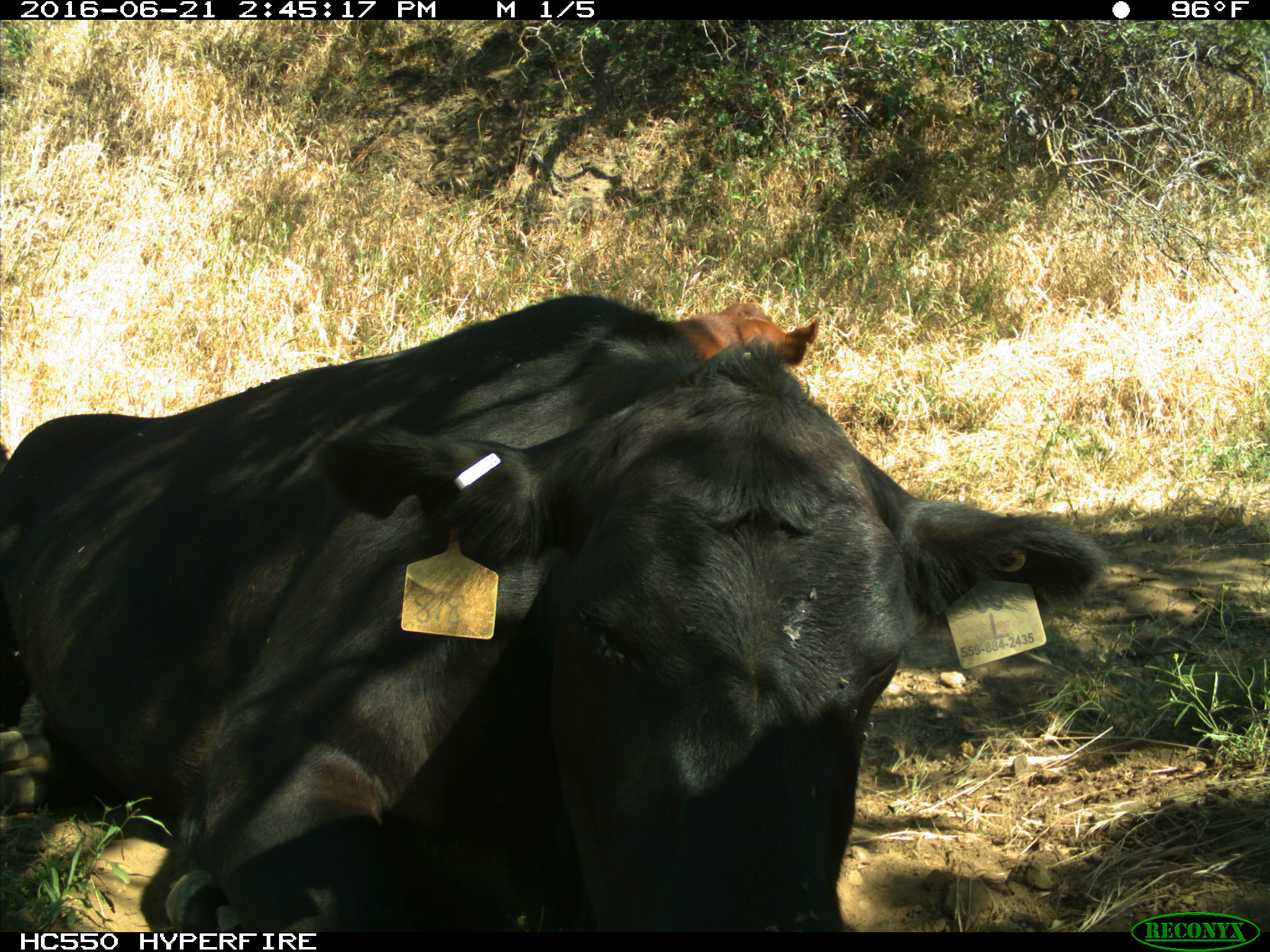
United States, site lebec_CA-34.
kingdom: Animalia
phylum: Chordata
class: Mammalia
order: Artiodactyla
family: Bovidae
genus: Bos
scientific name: Bos taurus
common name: domestic cow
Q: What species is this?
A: Bos taurus (domestic cow).